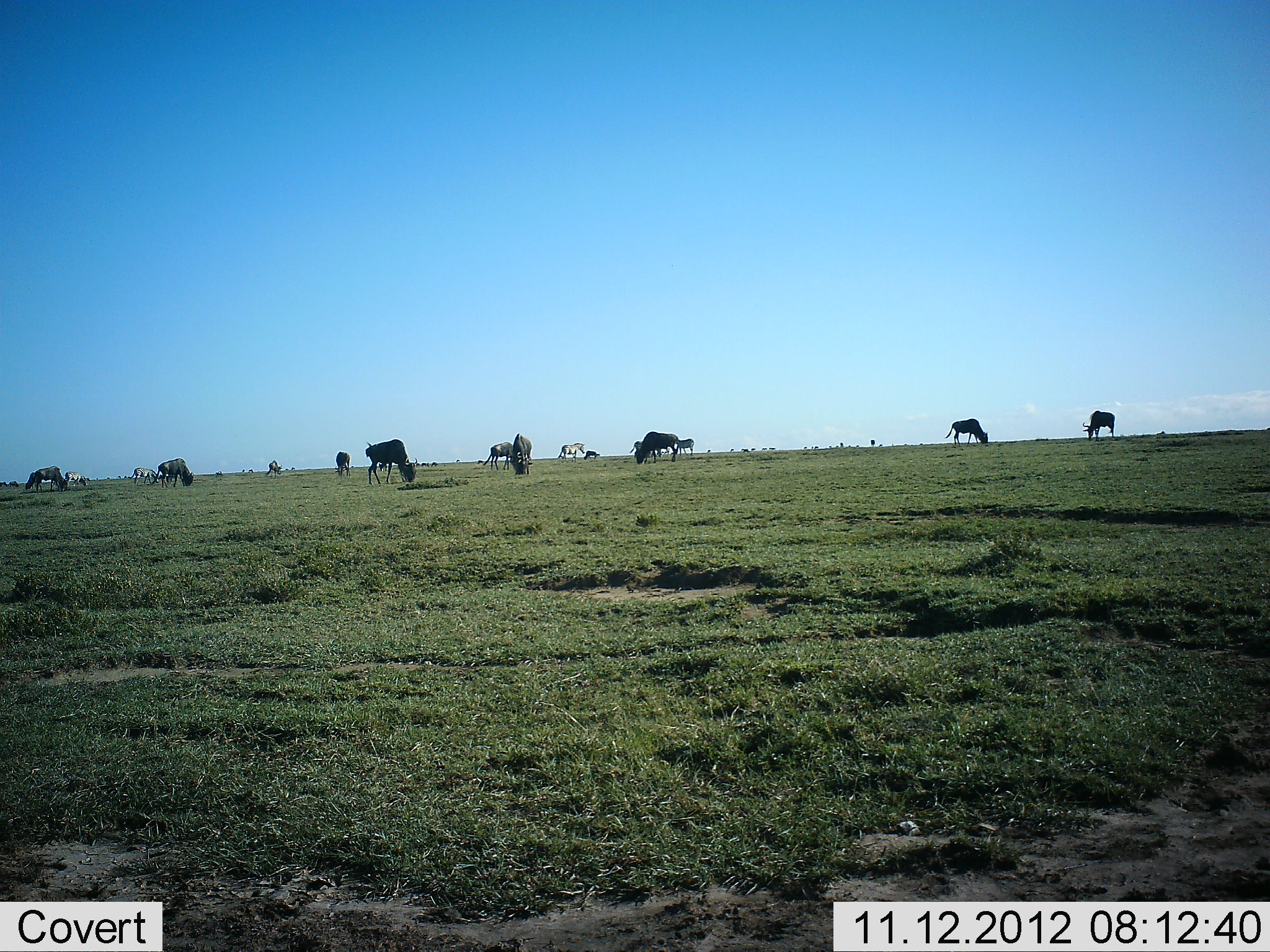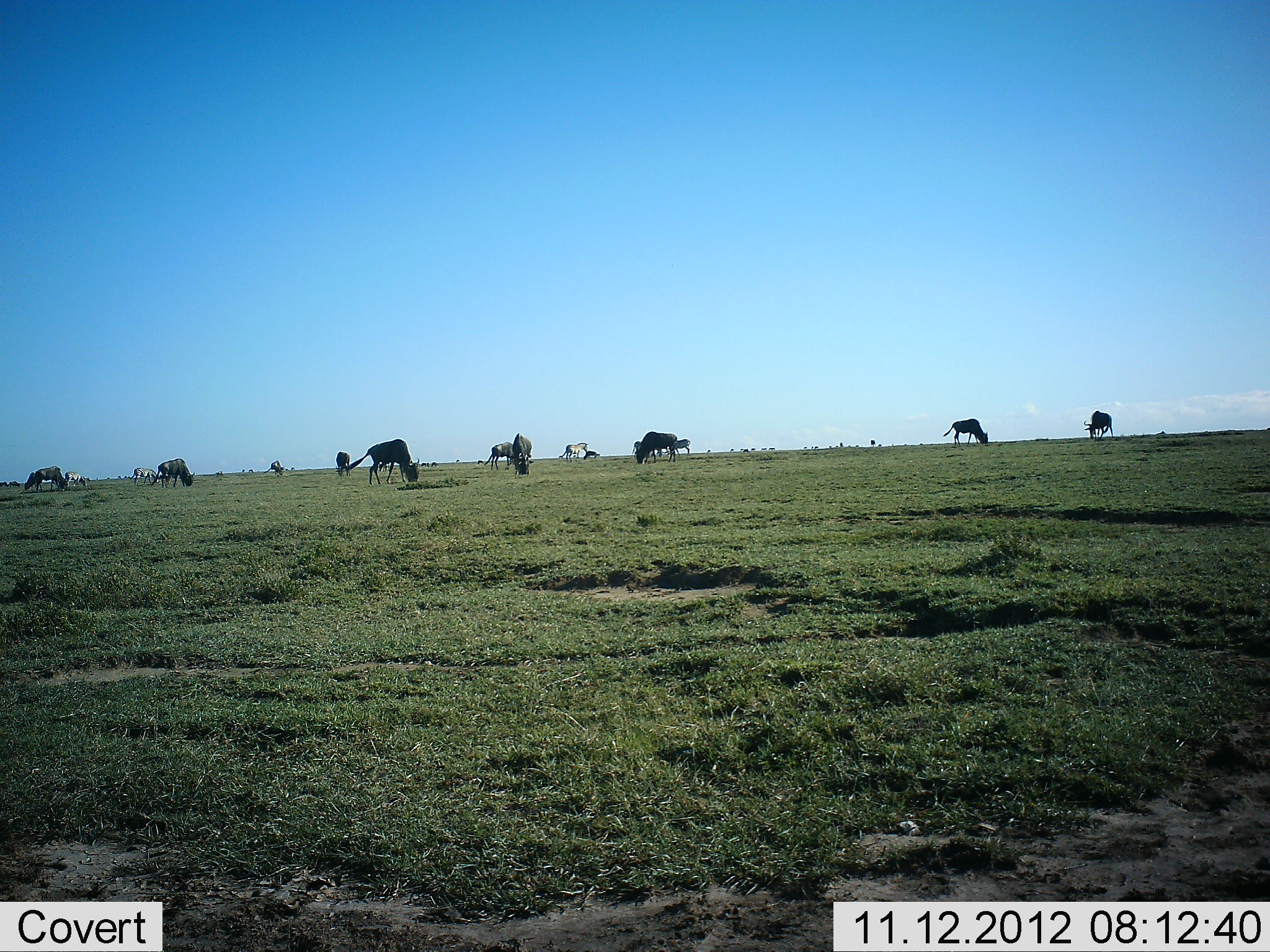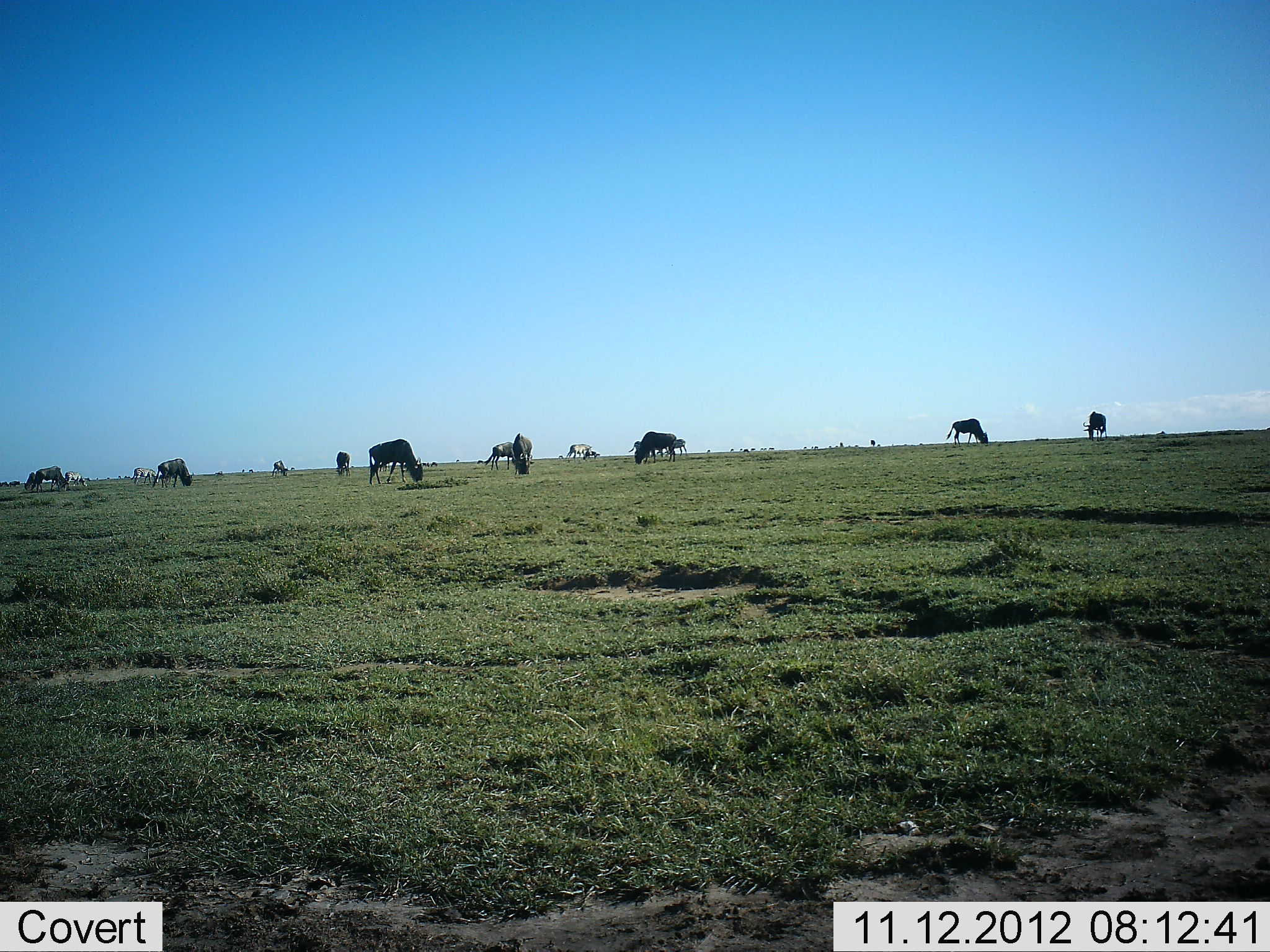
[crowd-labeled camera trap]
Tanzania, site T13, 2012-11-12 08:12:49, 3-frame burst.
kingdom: Animalia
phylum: Chordata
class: Mammalia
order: Artiodactyla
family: Bovidae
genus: Connochaetes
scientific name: Connochaetes taurinus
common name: blue wildebeest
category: wildebeest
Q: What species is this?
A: Wildebeest (blue wildebeest) (Connochaetes taurinus).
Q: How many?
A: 11-50.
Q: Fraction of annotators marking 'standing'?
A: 33%.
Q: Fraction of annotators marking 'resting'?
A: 8%.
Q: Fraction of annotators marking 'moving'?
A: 8%.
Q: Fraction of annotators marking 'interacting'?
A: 0%.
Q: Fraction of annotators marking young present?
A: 0%.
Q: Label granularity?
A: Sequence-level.